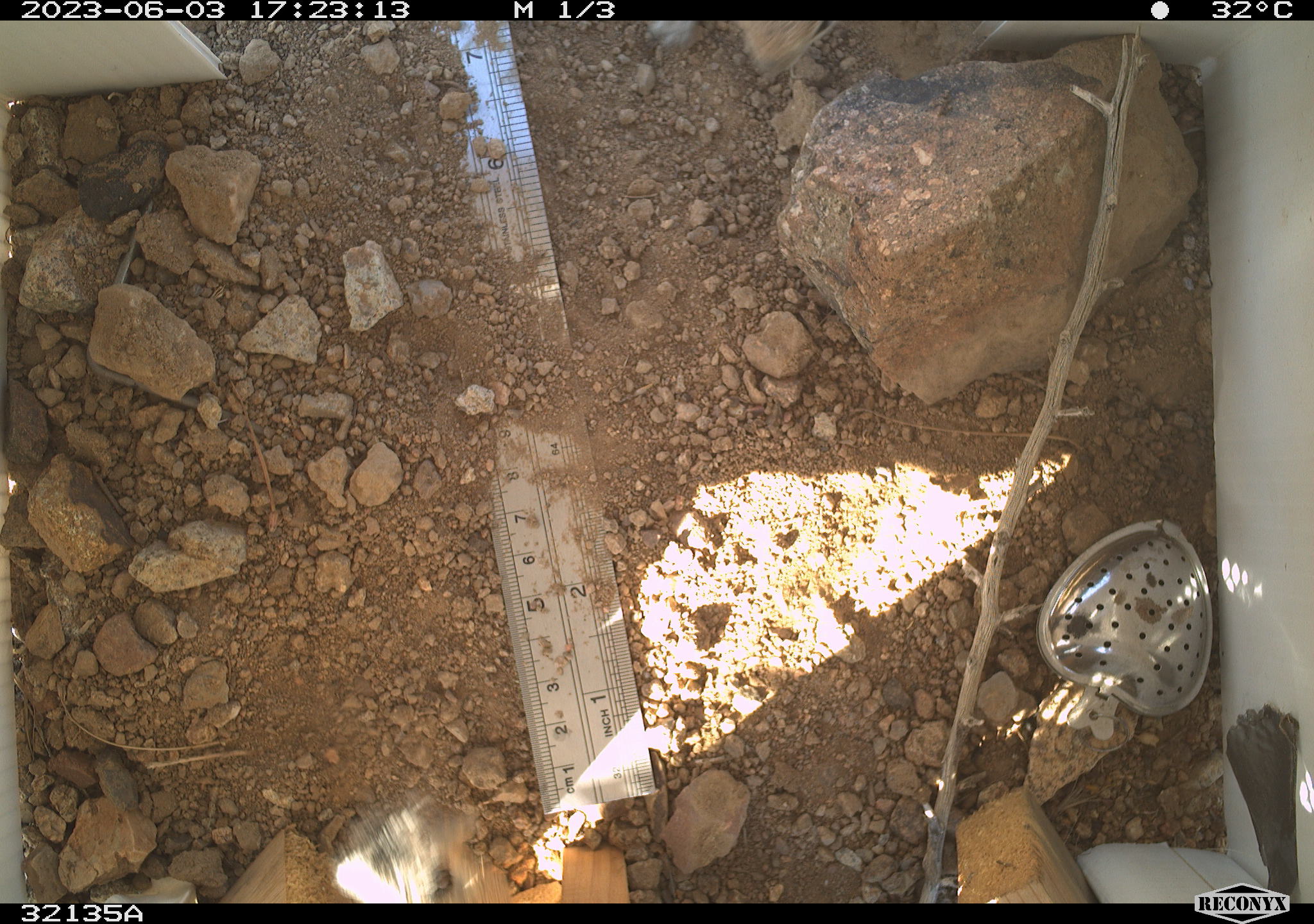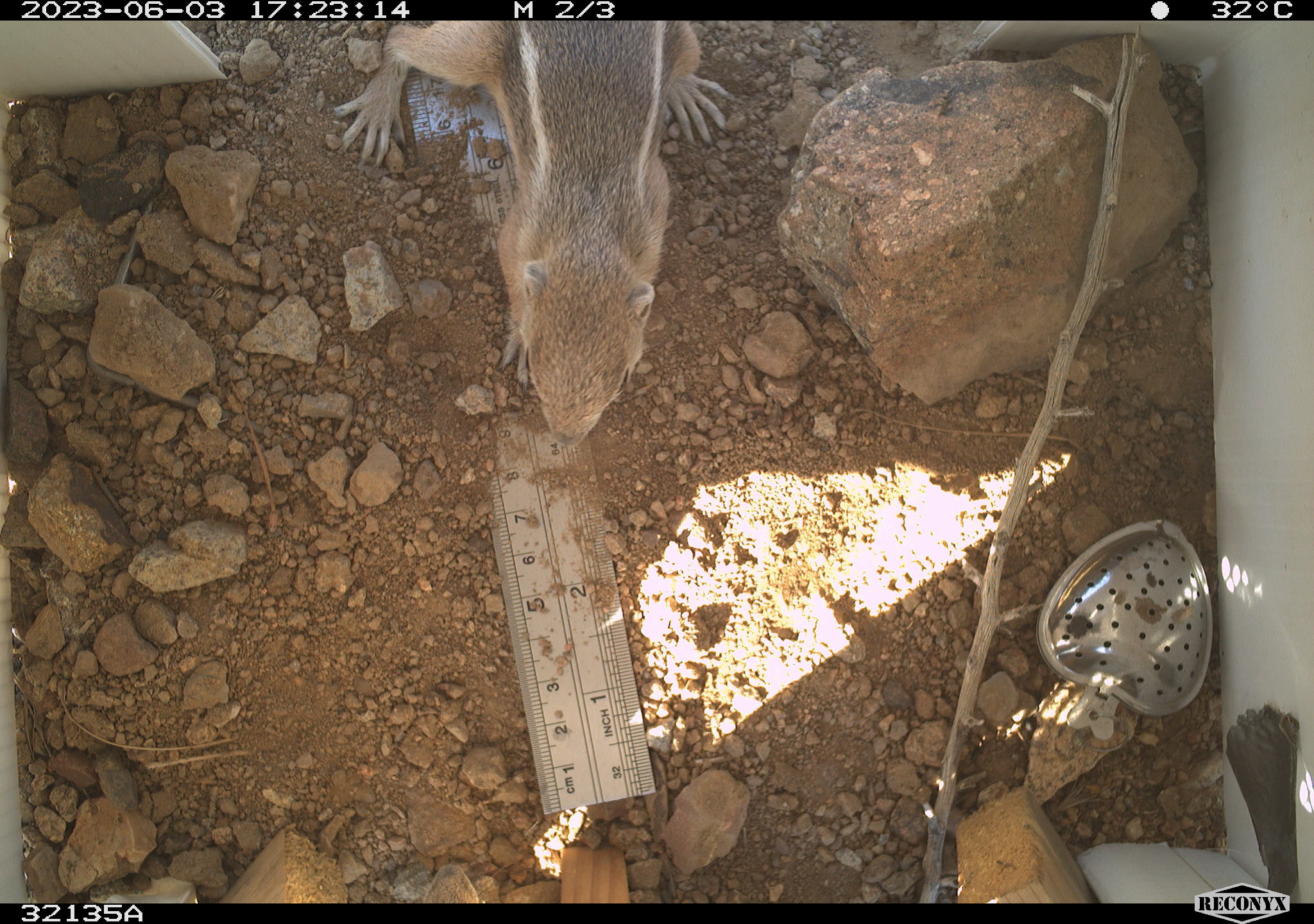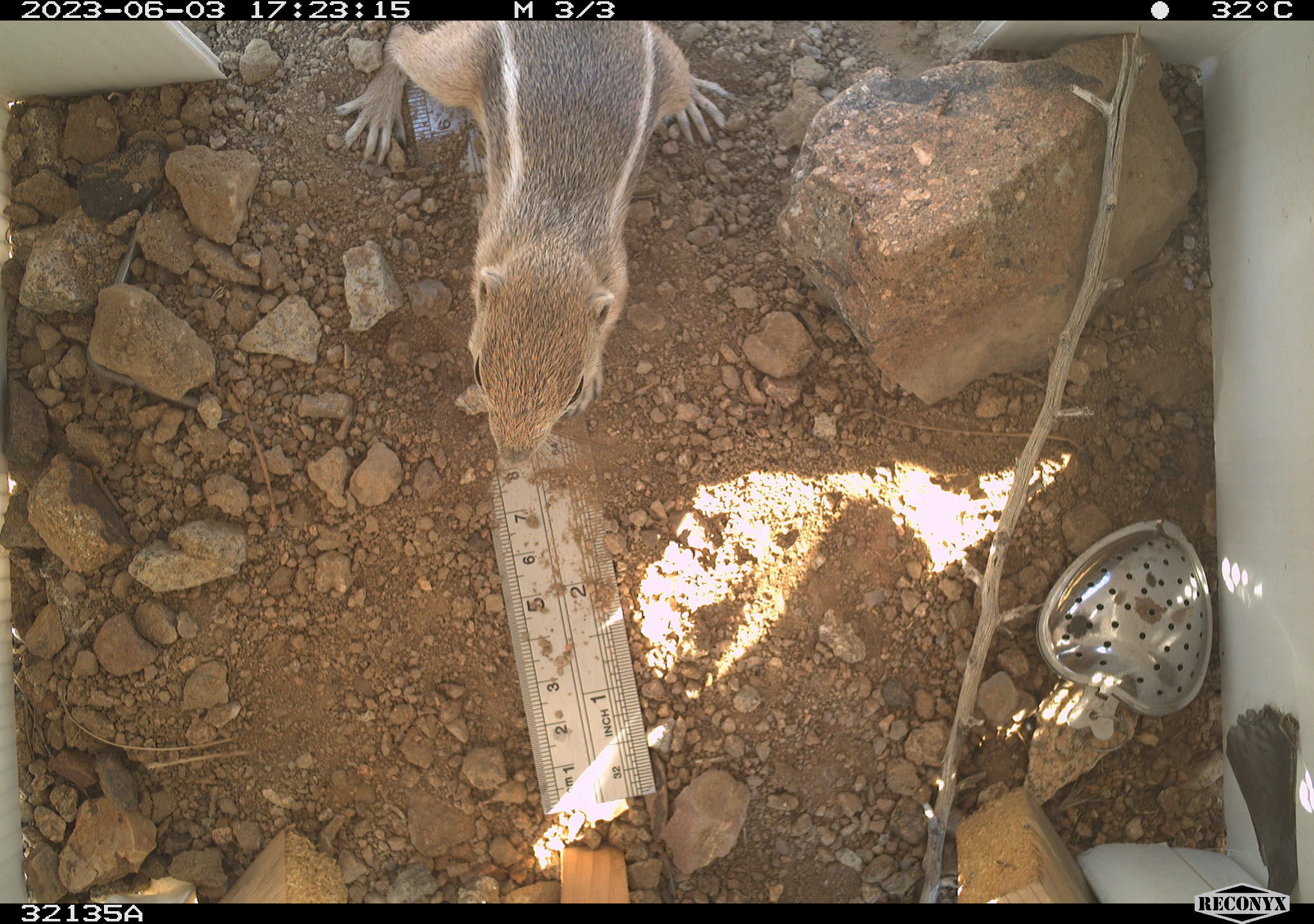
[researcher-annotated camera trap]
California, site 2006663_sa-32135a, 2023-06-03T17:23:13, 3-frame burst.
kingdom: Animalia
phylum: Chordata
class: Mammalia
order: Rodentia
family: Sciuridae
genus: Ammospermophilus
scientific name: Ammospermophilus leucurus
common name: white-tailed antelope squirrel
White-tailed antelope squirrel (Ammospermophilus leucurus).